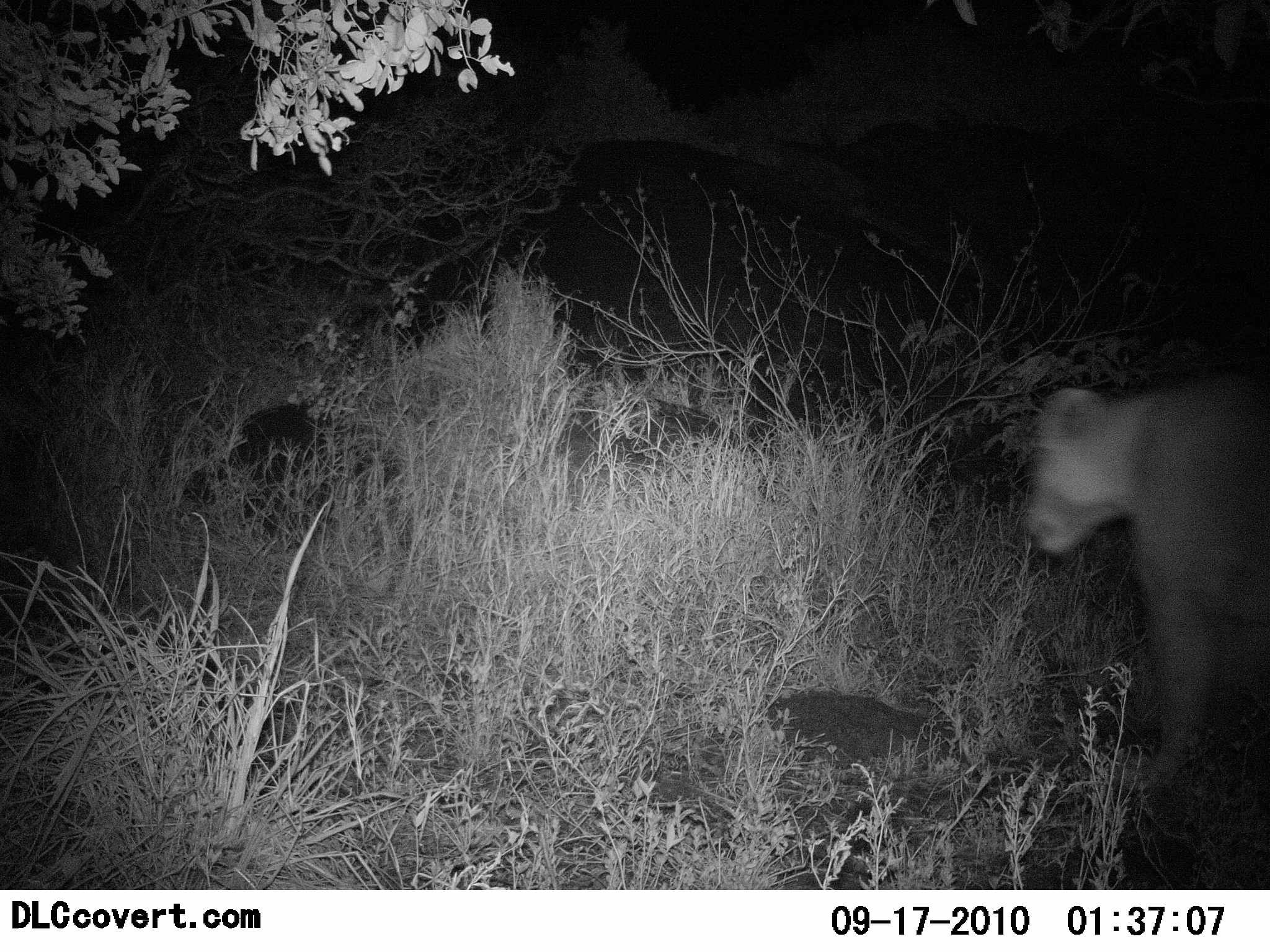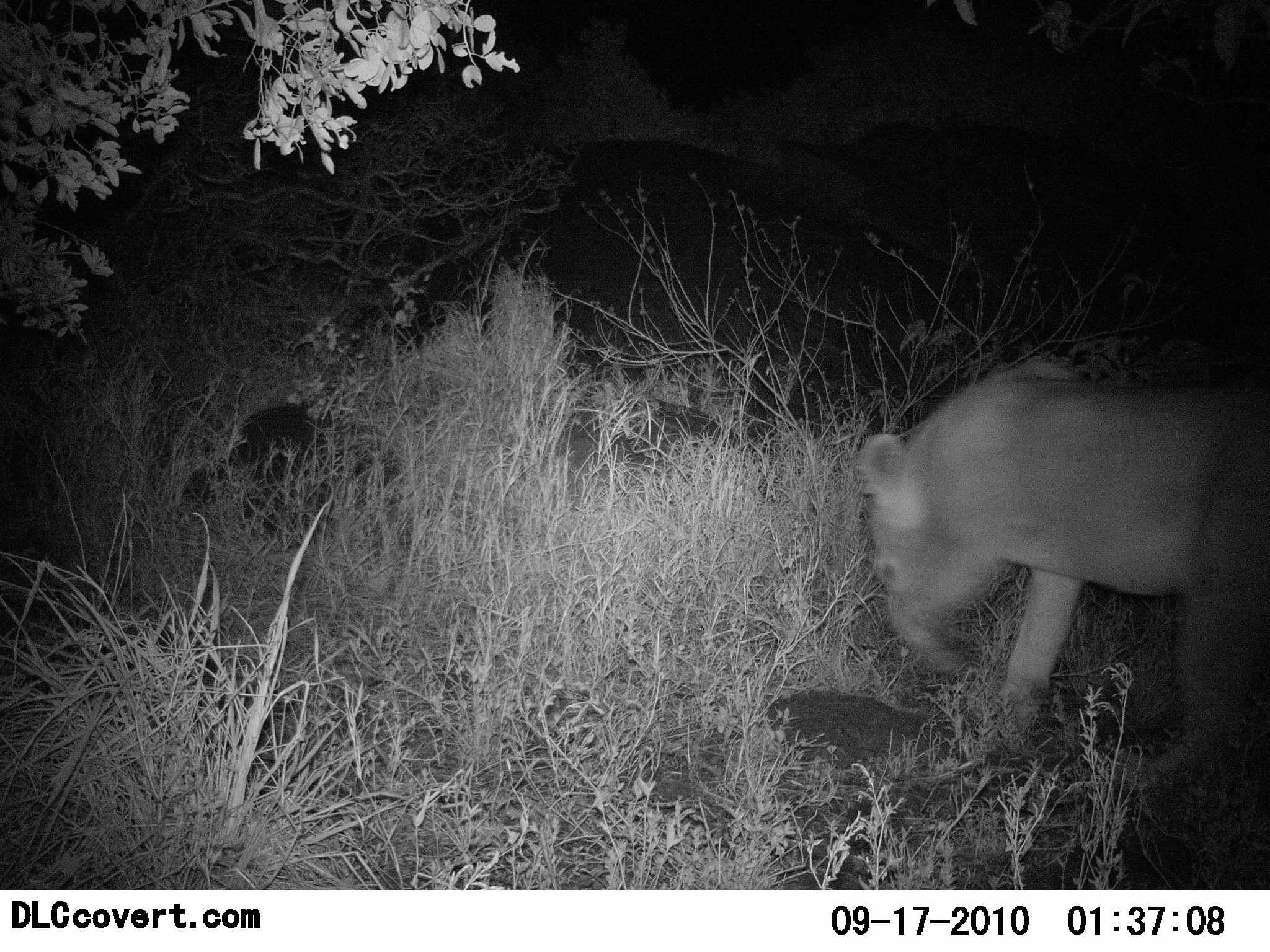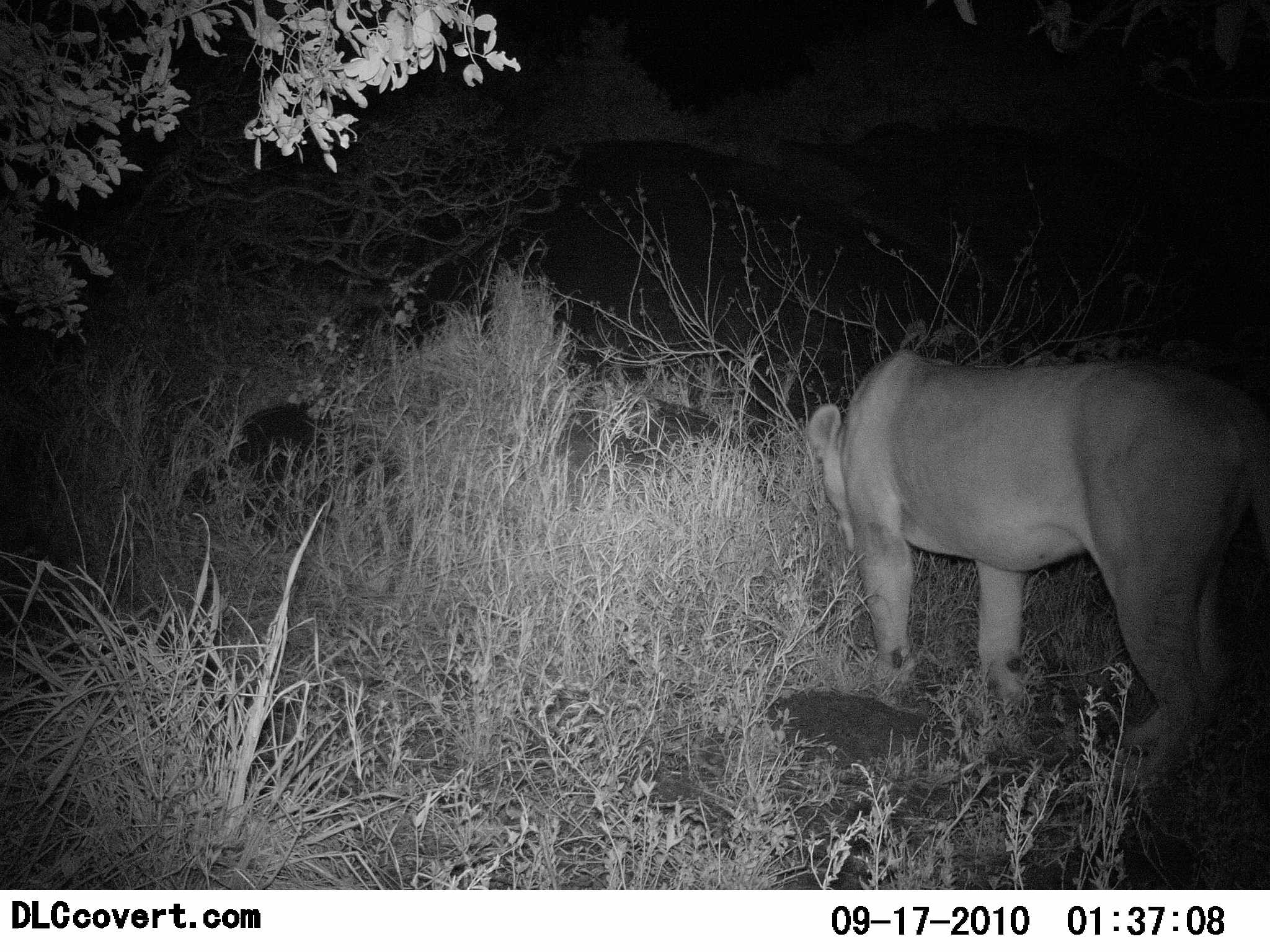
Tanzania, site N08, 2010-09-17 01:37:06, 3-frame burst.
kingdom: Animalia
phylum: Chordata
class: Mammalia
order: Carnivora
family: Felidae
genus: Panthera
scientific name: Panthera leo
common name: lion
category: lionfemale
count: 1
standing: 0%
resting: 0%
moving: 100%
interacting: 0%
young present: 0%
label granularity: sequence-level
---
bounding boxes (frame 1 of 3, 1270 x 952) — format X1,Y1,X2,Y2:
animal: 1021,382,1269,793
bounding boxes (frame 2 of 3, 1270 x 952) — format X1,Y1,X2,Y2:
animal: 853,357,1270,789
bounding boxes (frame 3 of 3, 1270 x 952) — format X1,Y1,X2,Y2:
animal: 806,346,1270,792